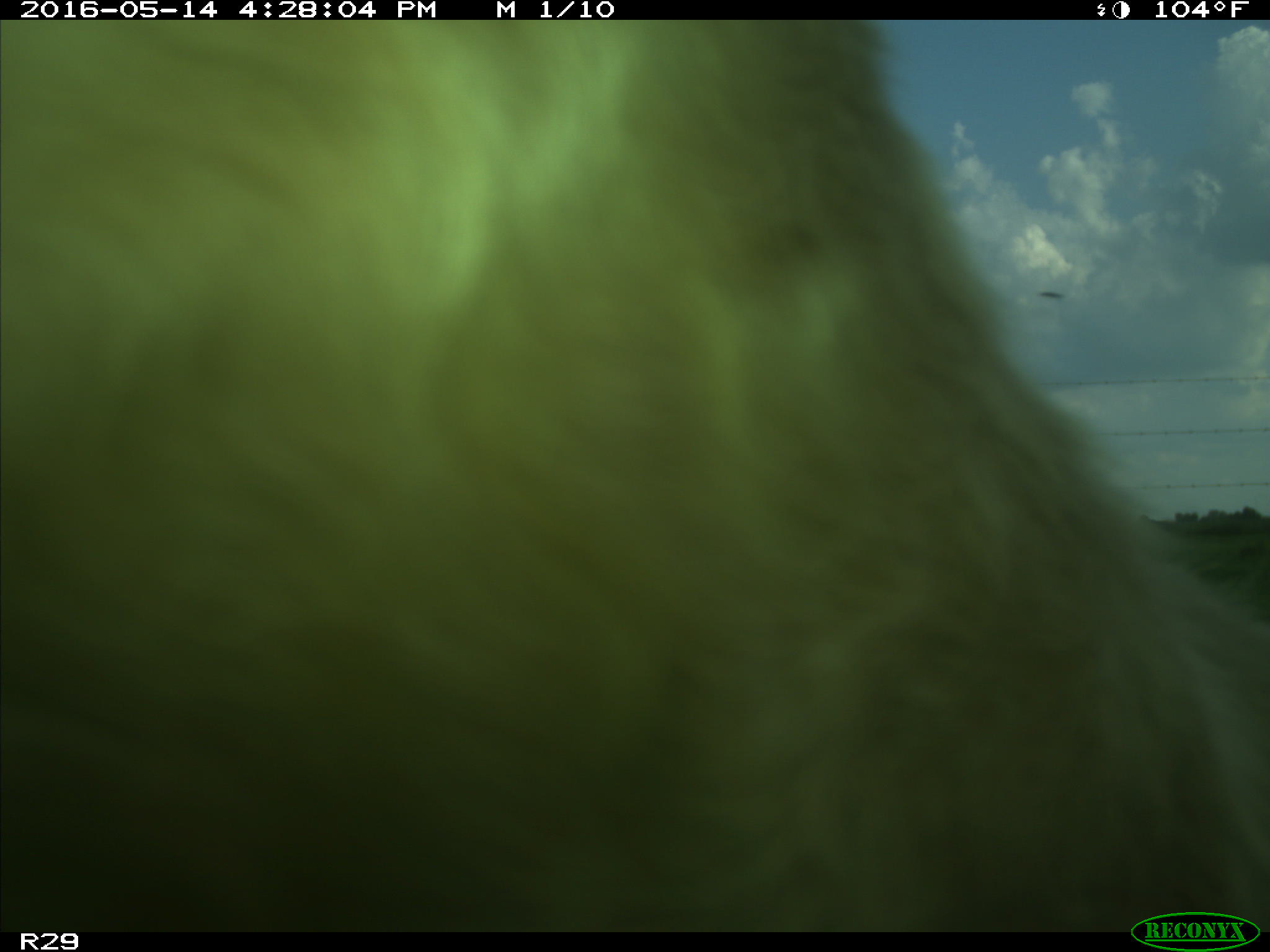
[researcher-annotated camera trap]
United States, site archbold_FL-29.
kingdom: Animalia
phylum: Chordata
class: Mammalia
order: Artiodactyla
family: Bovidae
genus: Bos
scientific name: Bos taurus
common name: domestic cow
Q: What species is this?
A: Bos taurus (domestic cow).